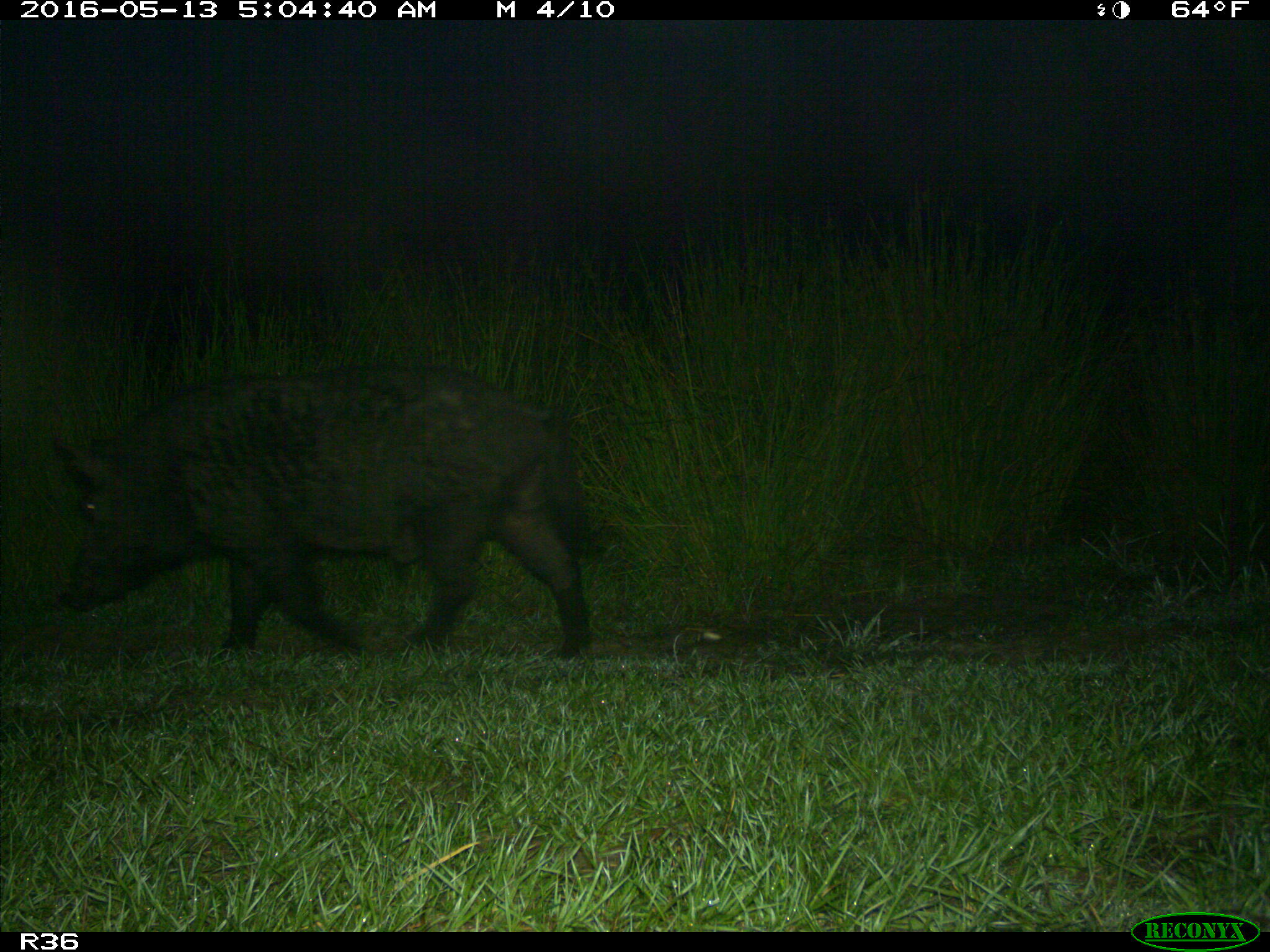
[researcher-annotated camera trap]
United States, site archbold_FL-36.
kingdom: Animalia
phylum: Chordata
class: Mammalia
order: Artiodactyla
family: Suidae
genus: Sus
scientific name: Sus scrofa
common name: wild boar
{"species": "Sus scrofa (wild boar)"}